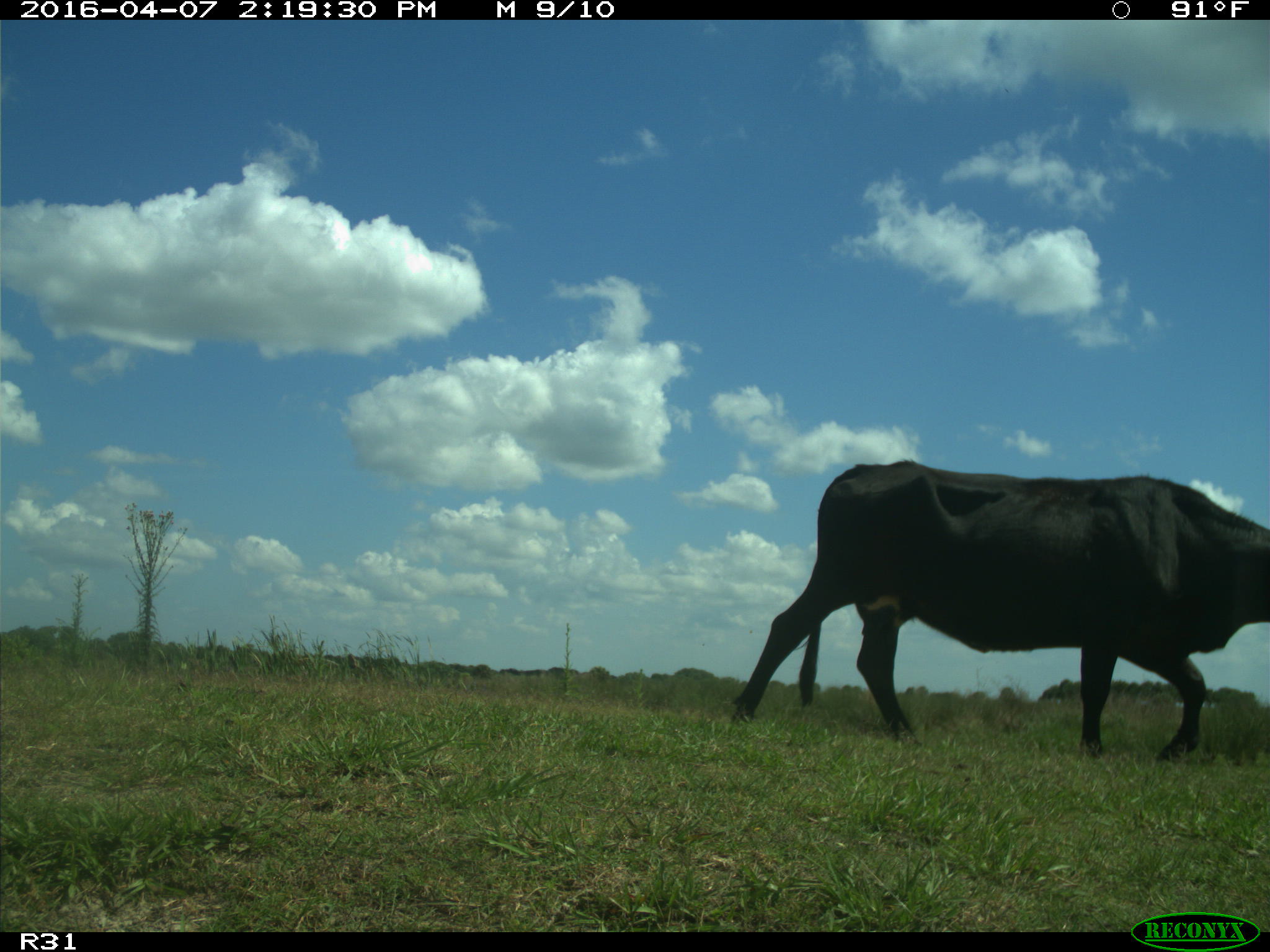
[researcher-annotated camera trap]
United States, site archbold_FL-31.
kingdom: Animalia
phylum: Chordata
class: Mammalia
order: Artiodactyla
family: Bovidae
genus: Bos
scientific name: Bos taurus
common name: domestic cow